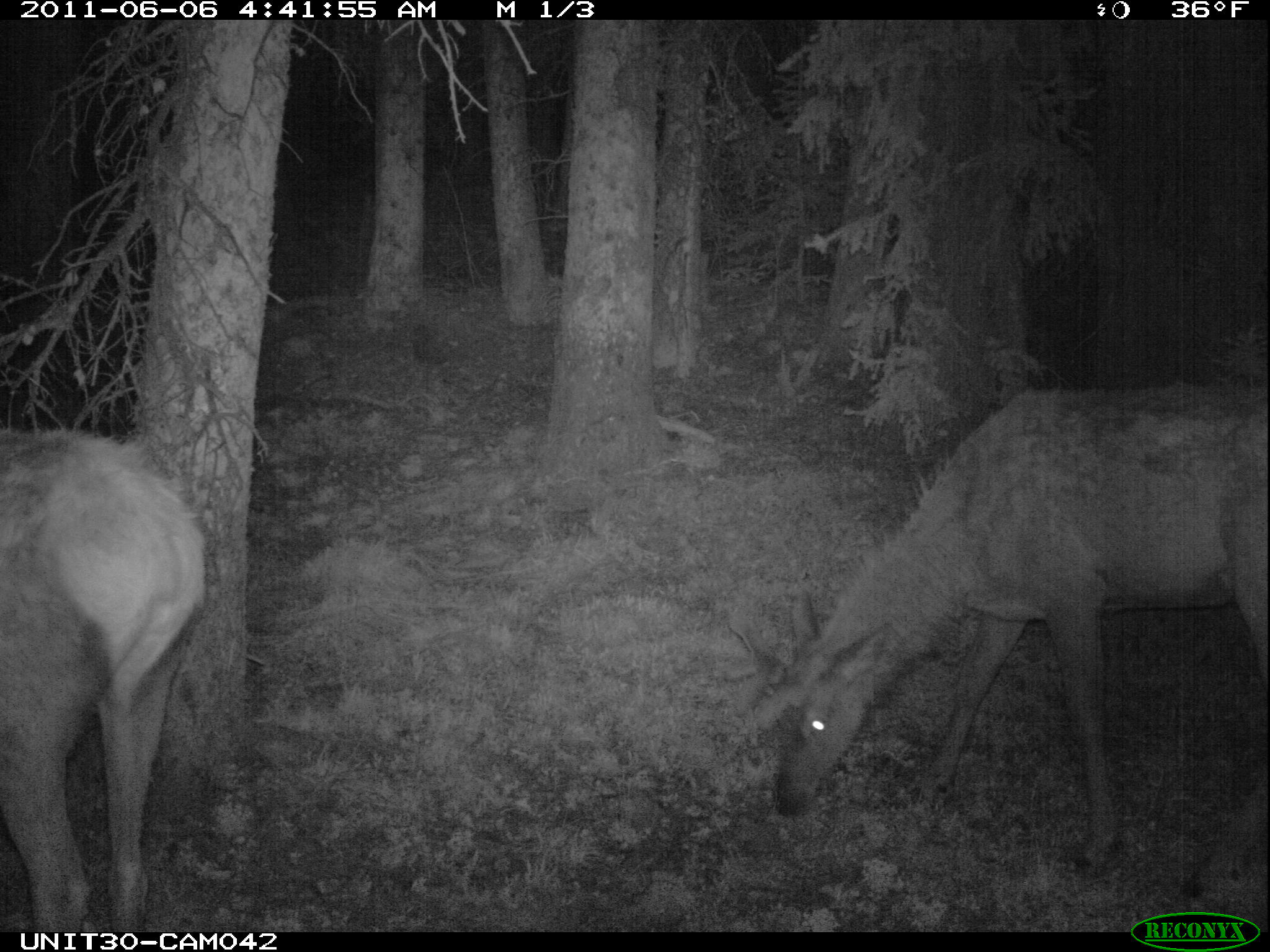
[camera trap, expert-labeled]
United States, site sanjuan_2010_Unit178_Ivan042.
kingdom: Animalia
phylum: Chordata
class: Mammalia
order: Artiodactyla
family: Cervidae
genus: Cervus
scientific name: Cervus elaphus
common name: red deer